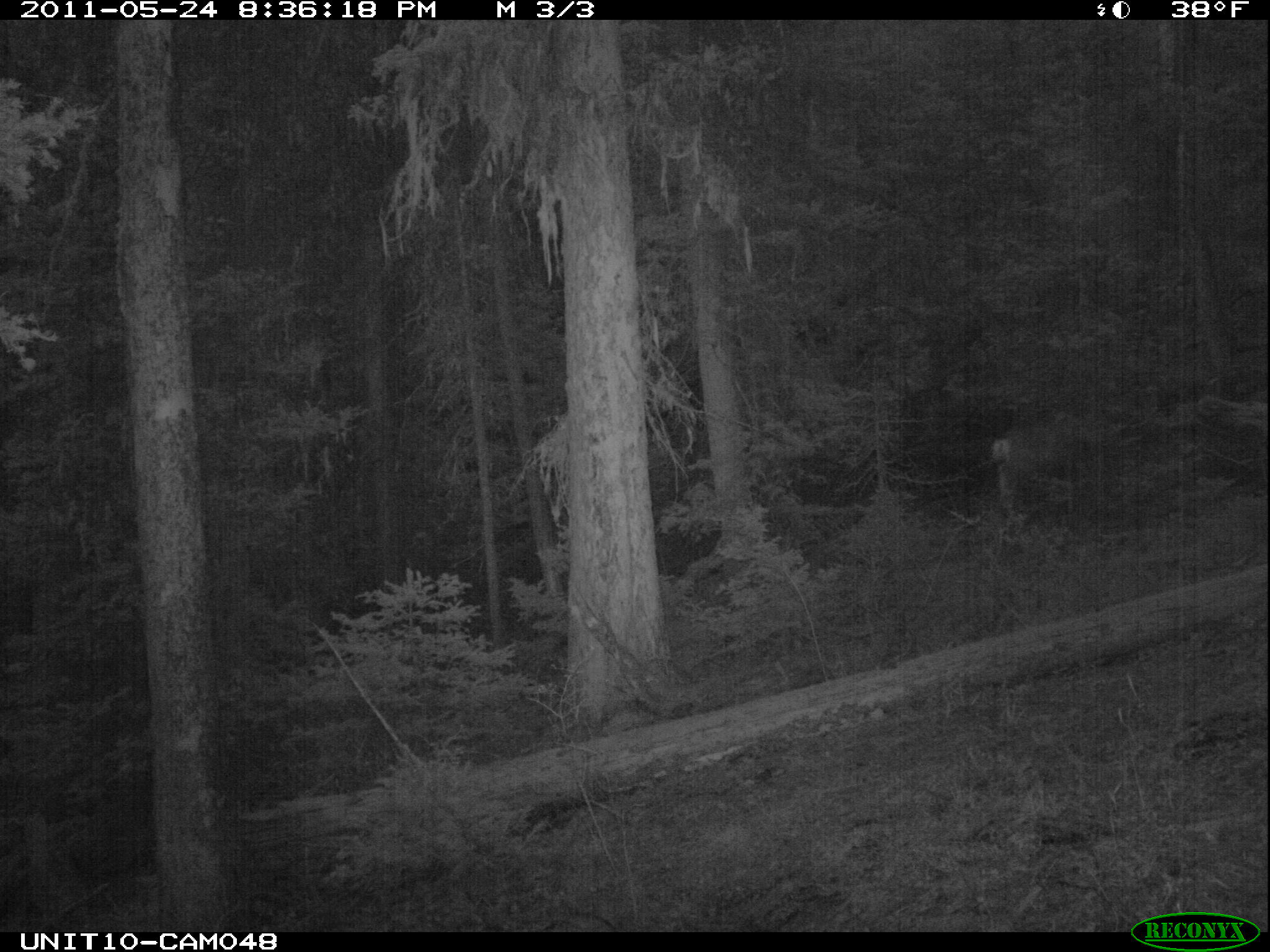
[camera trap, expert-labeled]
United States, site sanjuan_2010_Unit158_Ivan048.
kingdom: Animalia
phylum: Chordata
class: Mammalia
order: Artiodactyla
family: Cervidae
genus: Odocoileus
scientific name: Odocoileus hemionus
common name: mule deer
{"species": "Odocoileus hemionus (mule deer)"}